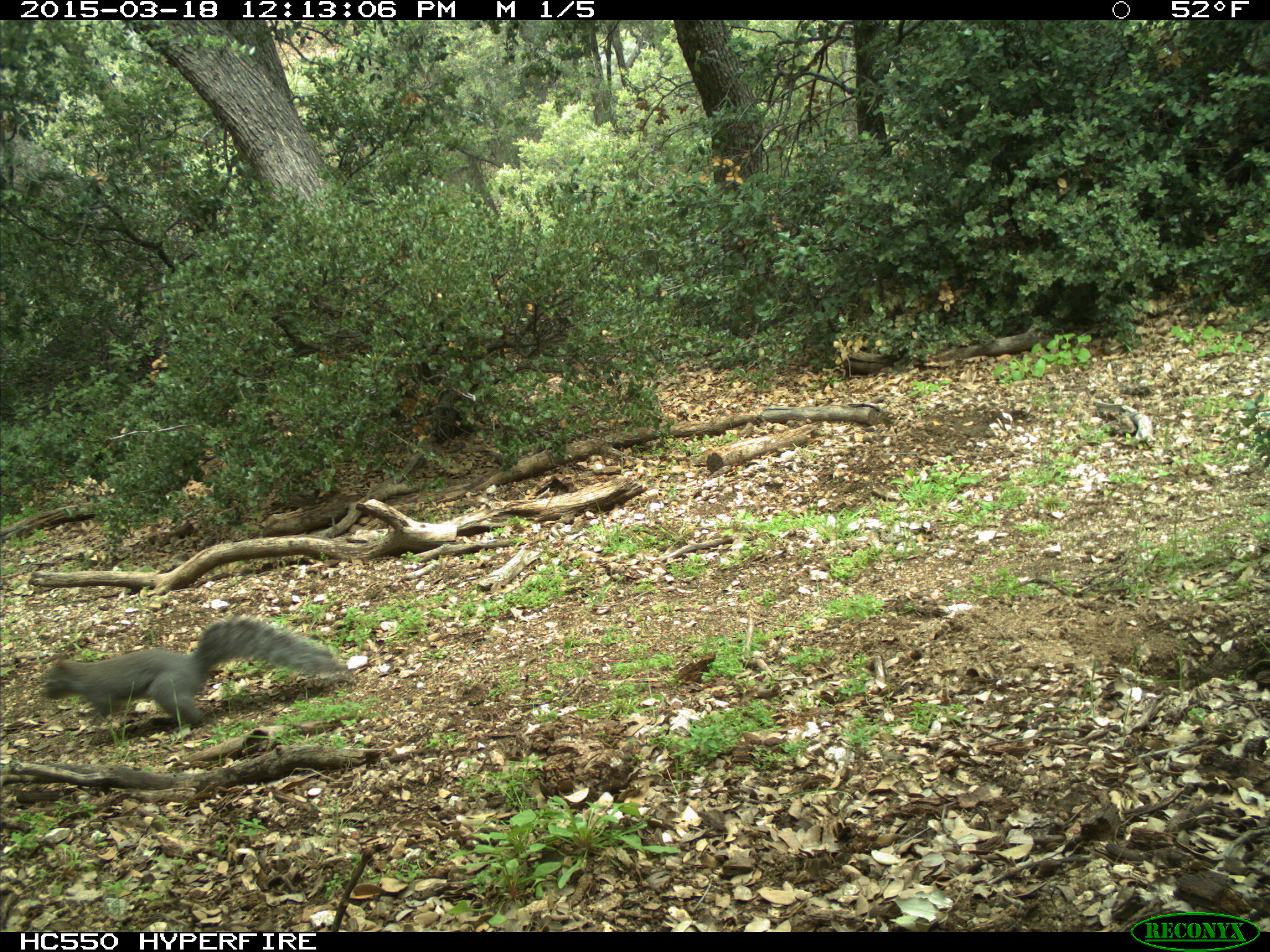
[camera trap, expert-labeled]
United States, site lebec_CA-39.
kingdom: Animalia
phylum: Chordata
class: Mammalia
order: Rodentia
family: Sciuridae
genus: Sciurus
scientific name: Sciurus carolinensis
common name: eastern gray squirrel